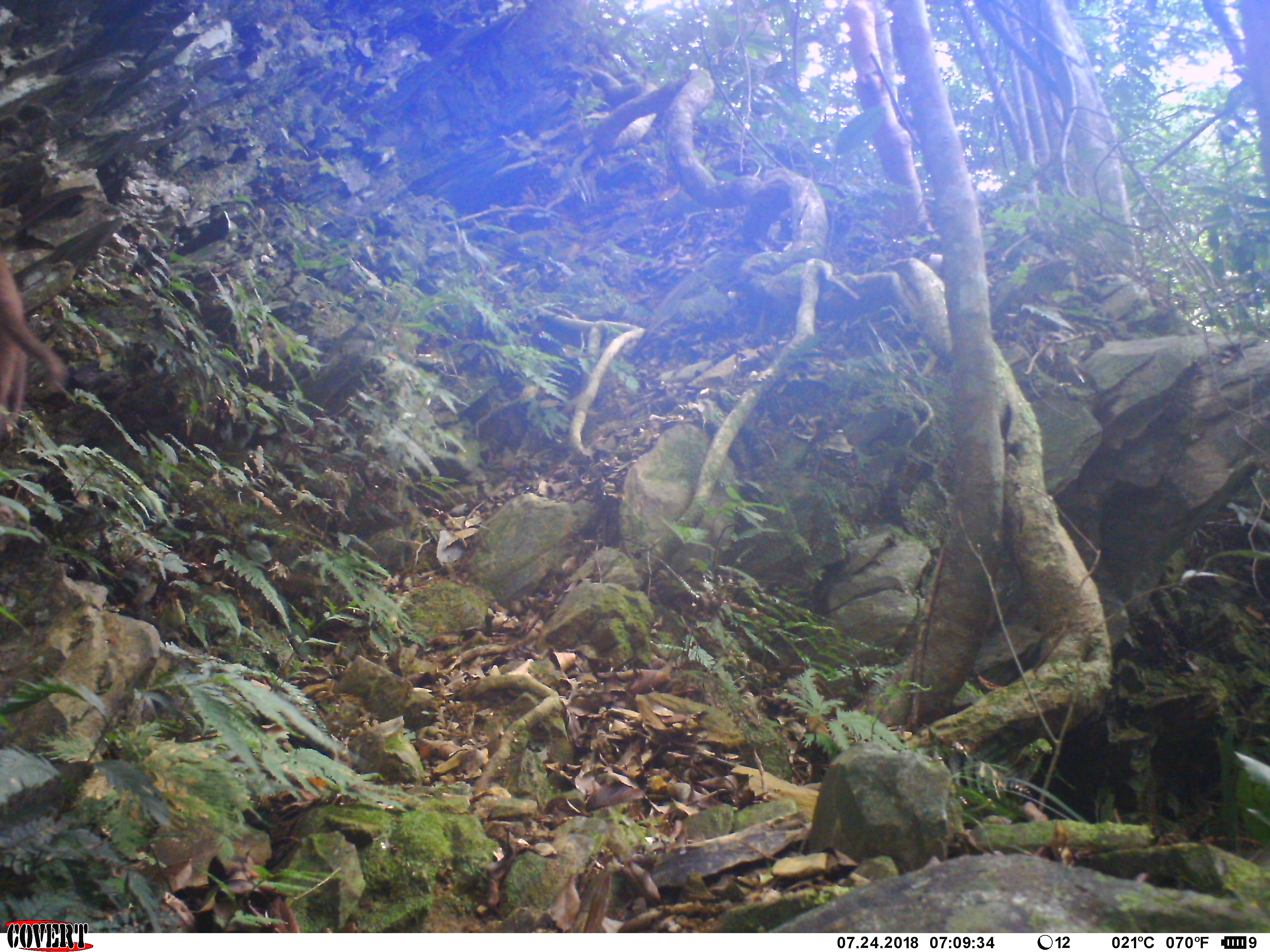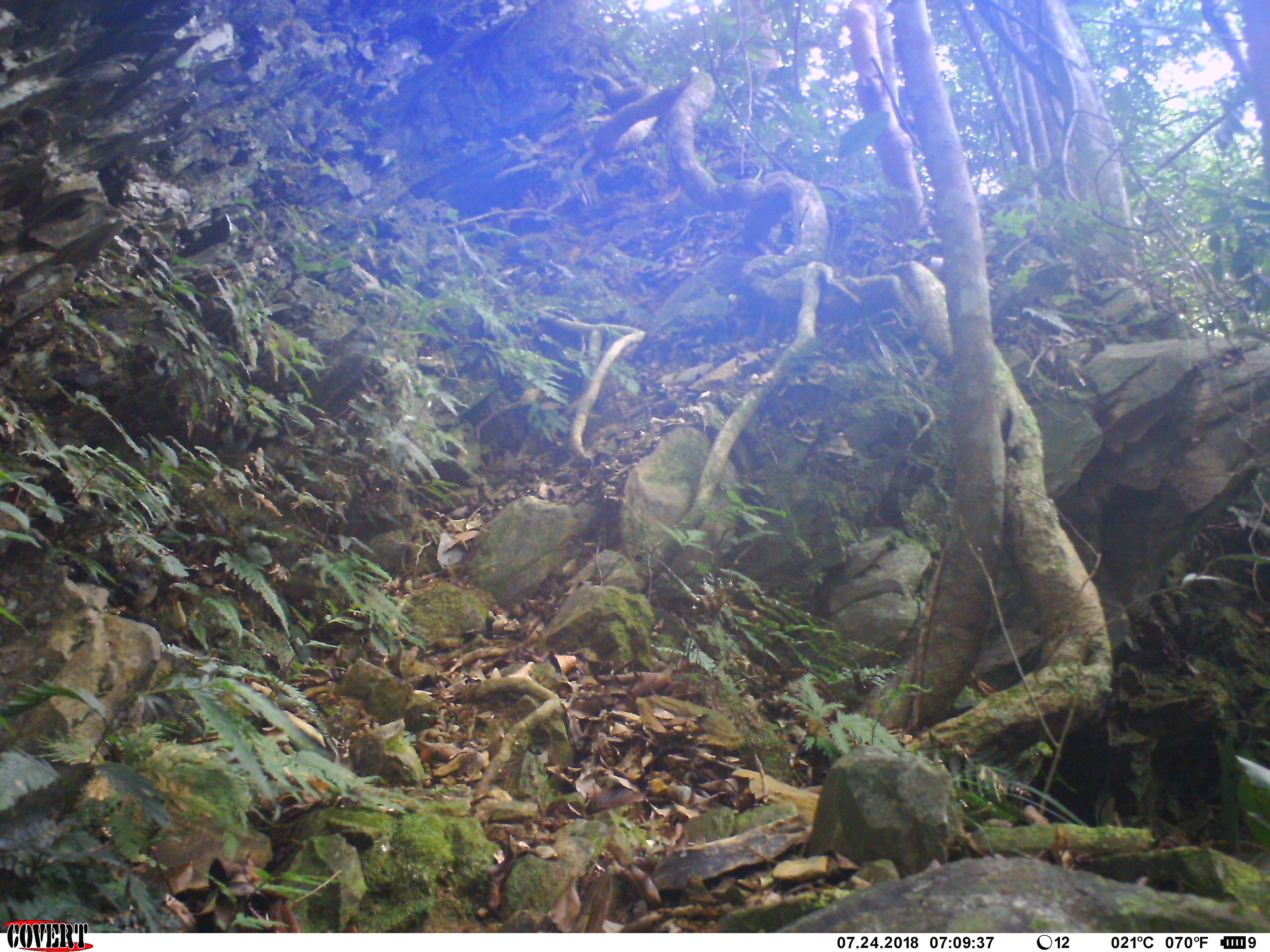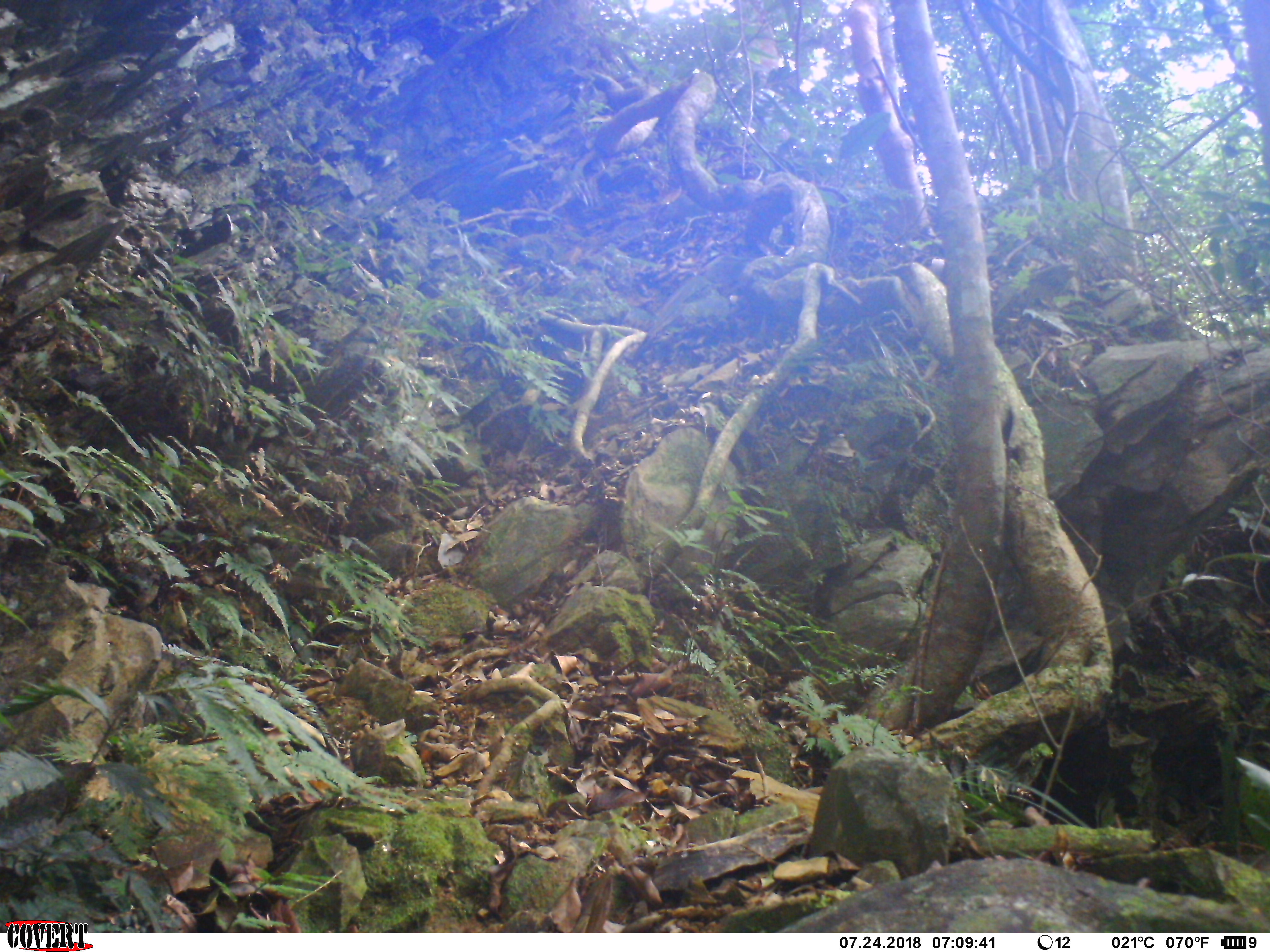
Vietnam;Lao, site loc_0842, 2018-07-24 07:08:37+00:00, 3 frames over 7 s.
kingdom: Animalia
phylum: Chordata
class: Mammalia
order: Primates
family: Cercopithecidae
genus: Macaca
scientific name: Macaca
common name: macaques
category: assam or rhesus macaque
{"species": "assam or rhesus macaque (macaques) (Macaca)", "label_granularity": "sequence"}